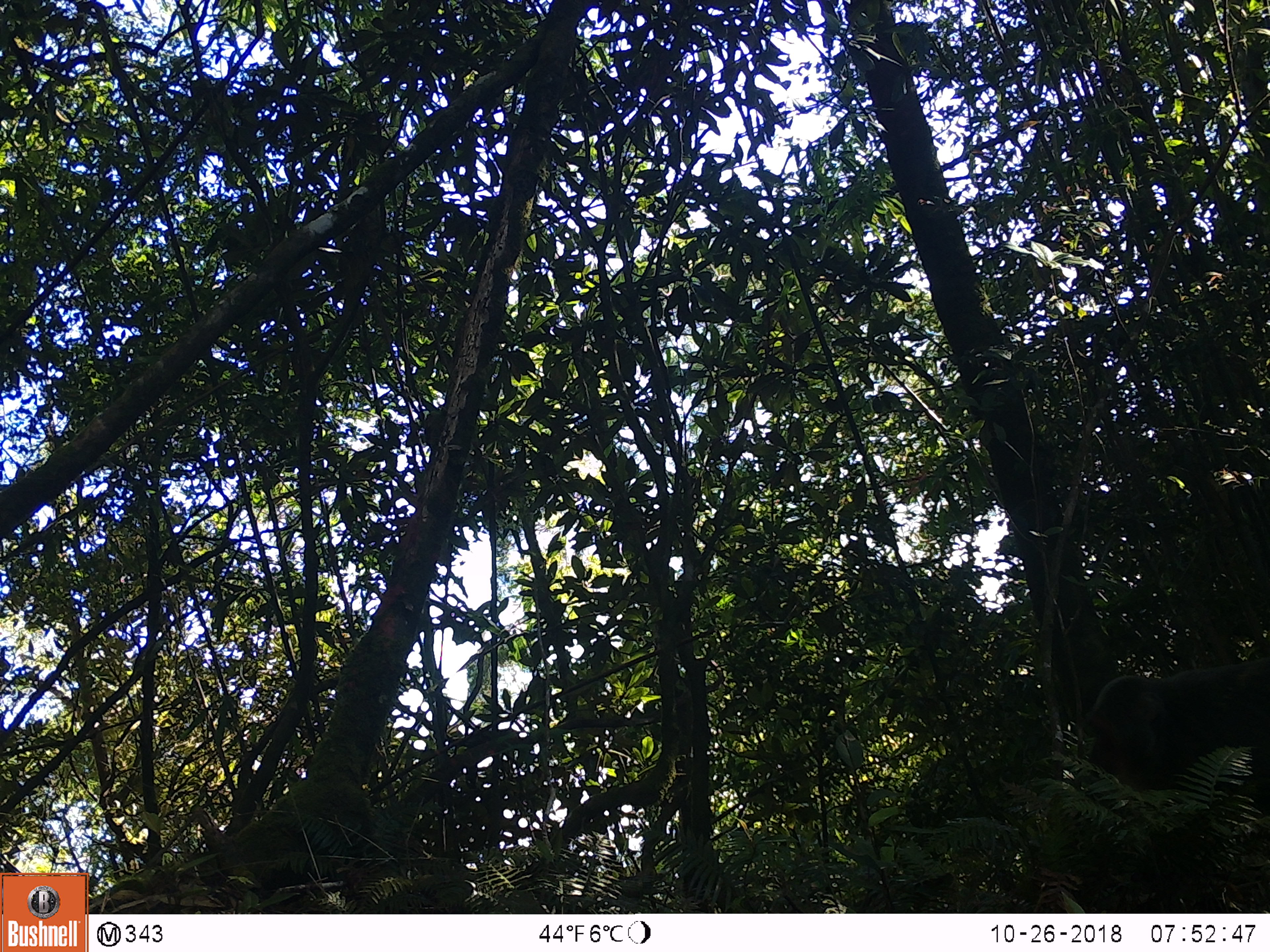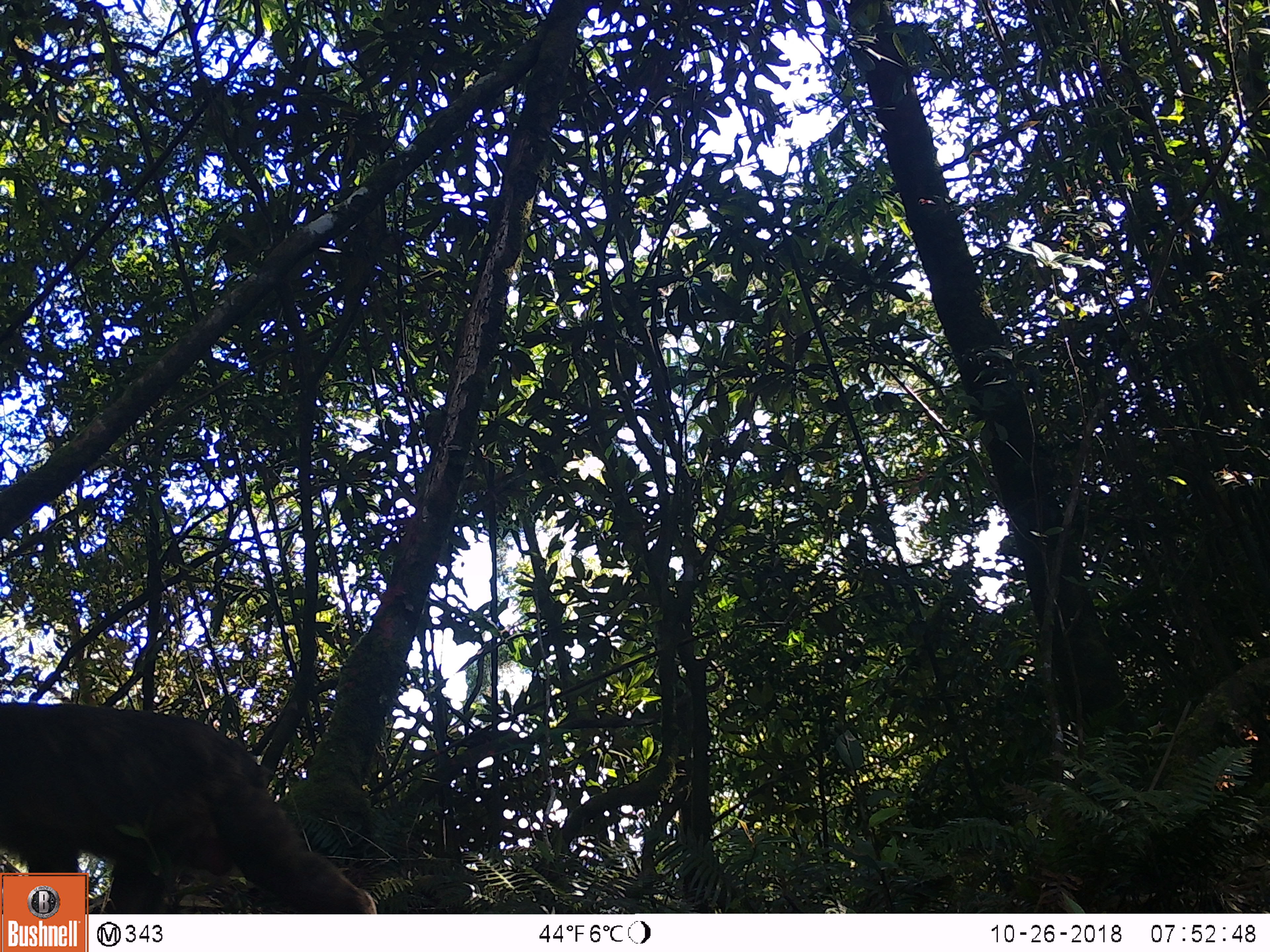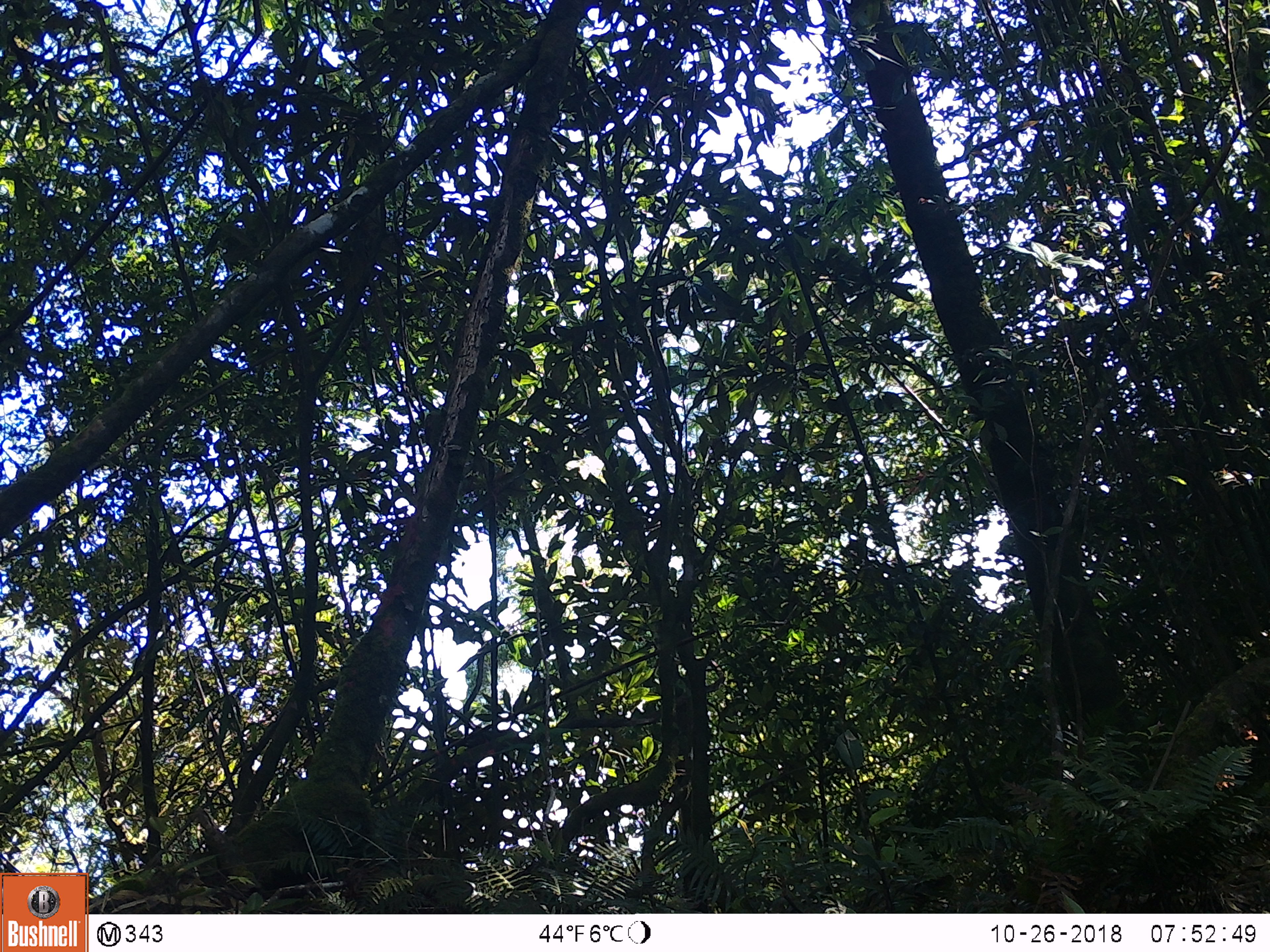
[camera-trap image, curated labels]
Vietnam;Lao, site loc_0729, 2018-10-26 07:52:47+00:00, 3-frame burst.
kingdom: Animalia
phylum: Chordata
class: Mammalia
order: Primates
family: Cercopithecidae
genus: Macaca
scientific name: Macaca arctoides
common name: stump-tailed macaque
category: stump tailed macaque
Stump tailed macaque (stump-tailed macaque) (Macaca arctoides). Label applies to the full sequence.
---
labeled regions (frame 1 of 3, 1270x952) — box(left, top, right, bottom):
stump tailed macaque: box(1086, 657, 1270, 791)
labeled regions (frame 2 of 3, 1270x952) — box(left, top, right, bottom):
stump tailed macaque: box(0, 702, 376, 913)